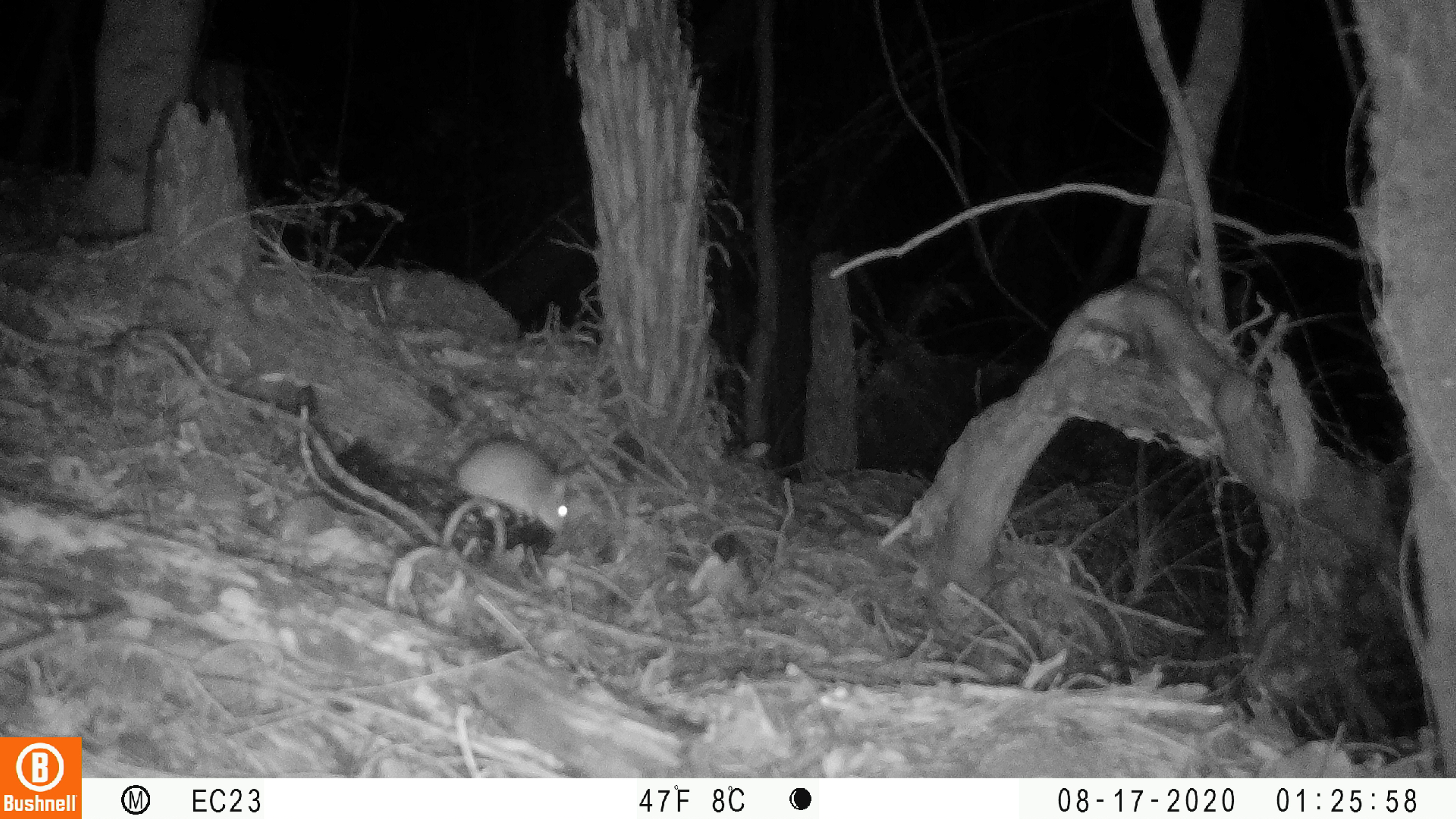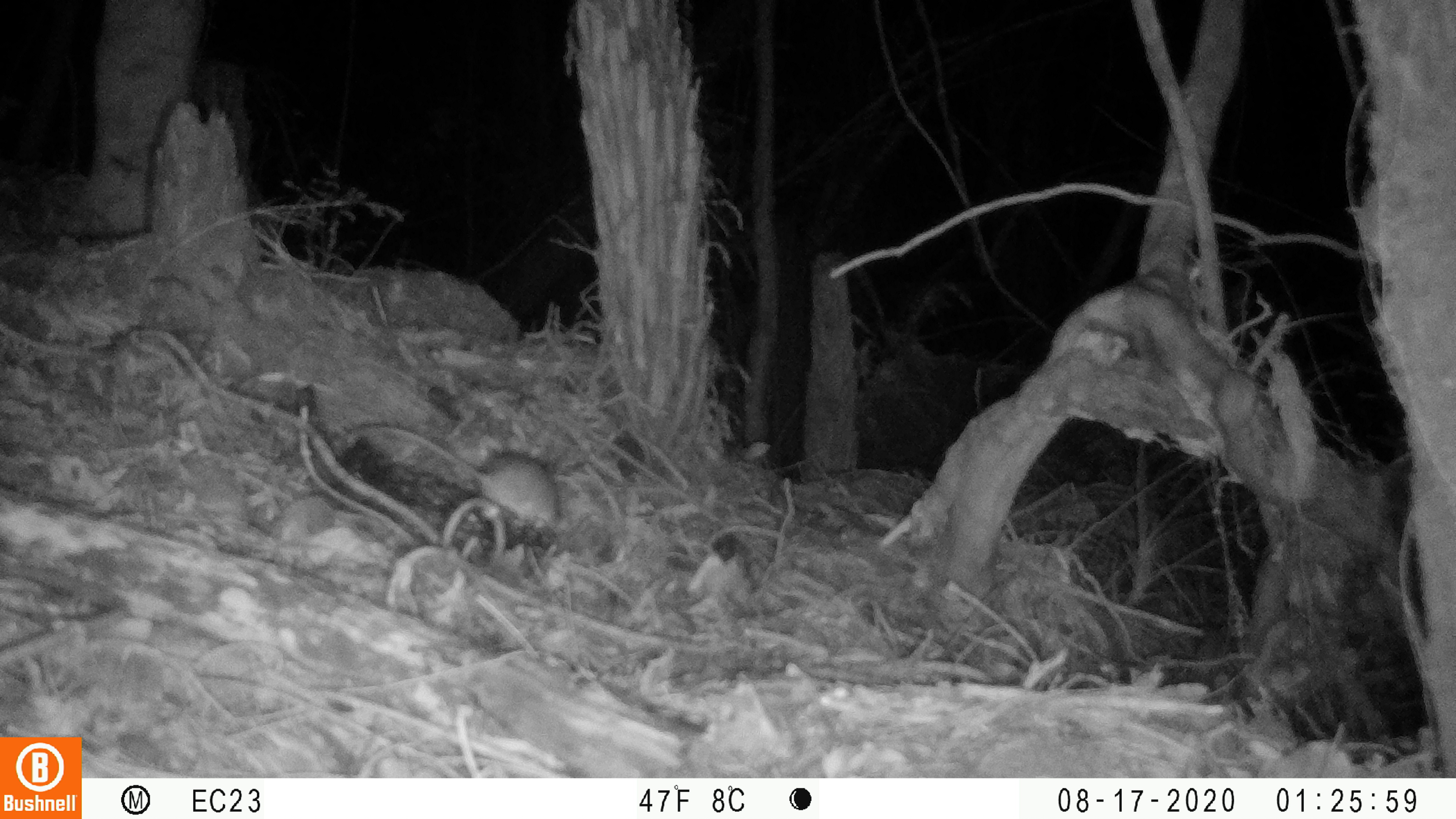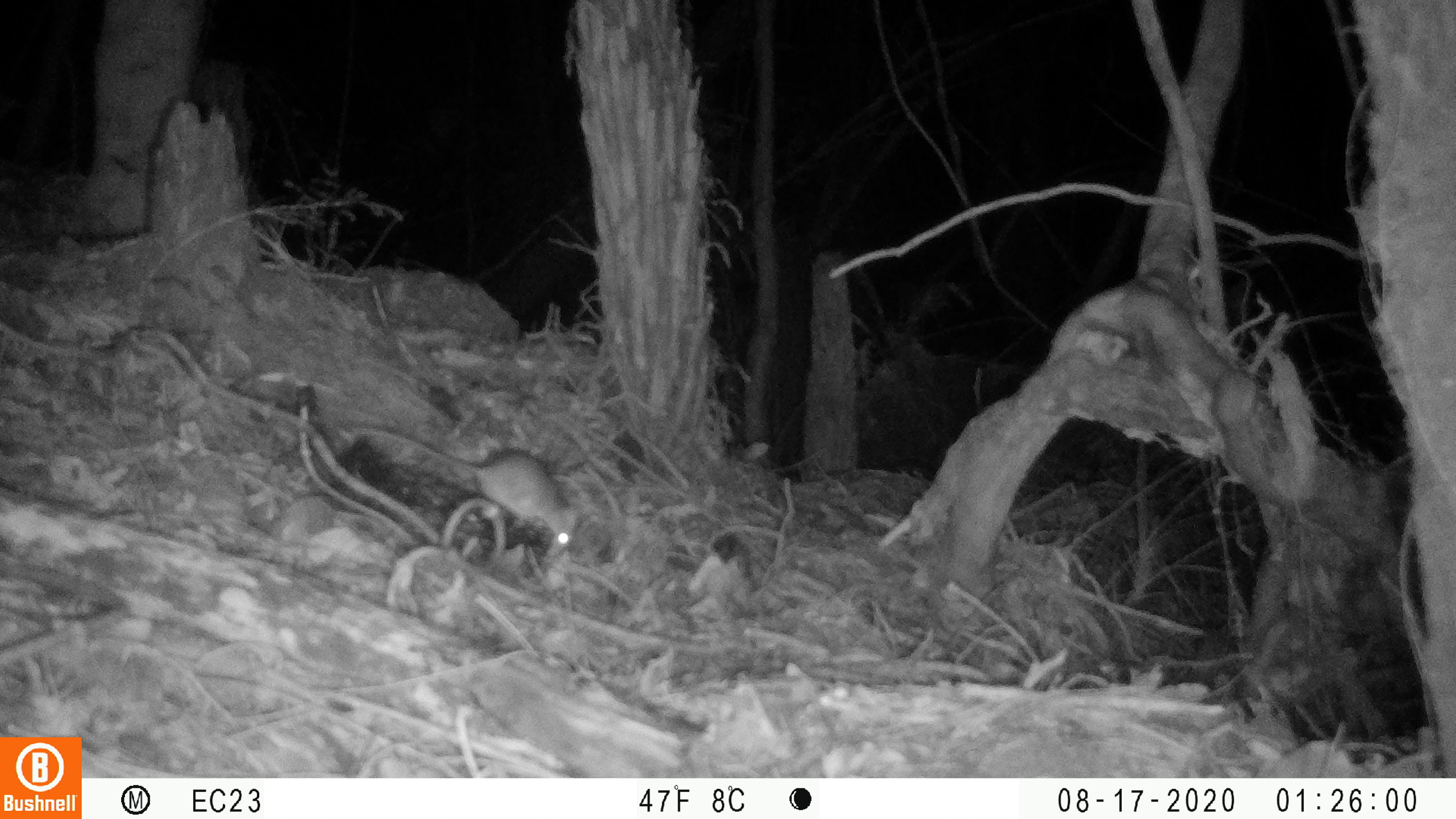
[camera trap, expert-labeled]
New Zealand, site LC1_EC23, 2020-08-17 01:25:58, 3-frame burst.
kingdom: Animalia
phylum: Chordata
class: Mammalia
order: Rodentia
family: Muridae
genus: Rattus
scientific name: Rattus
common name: rat